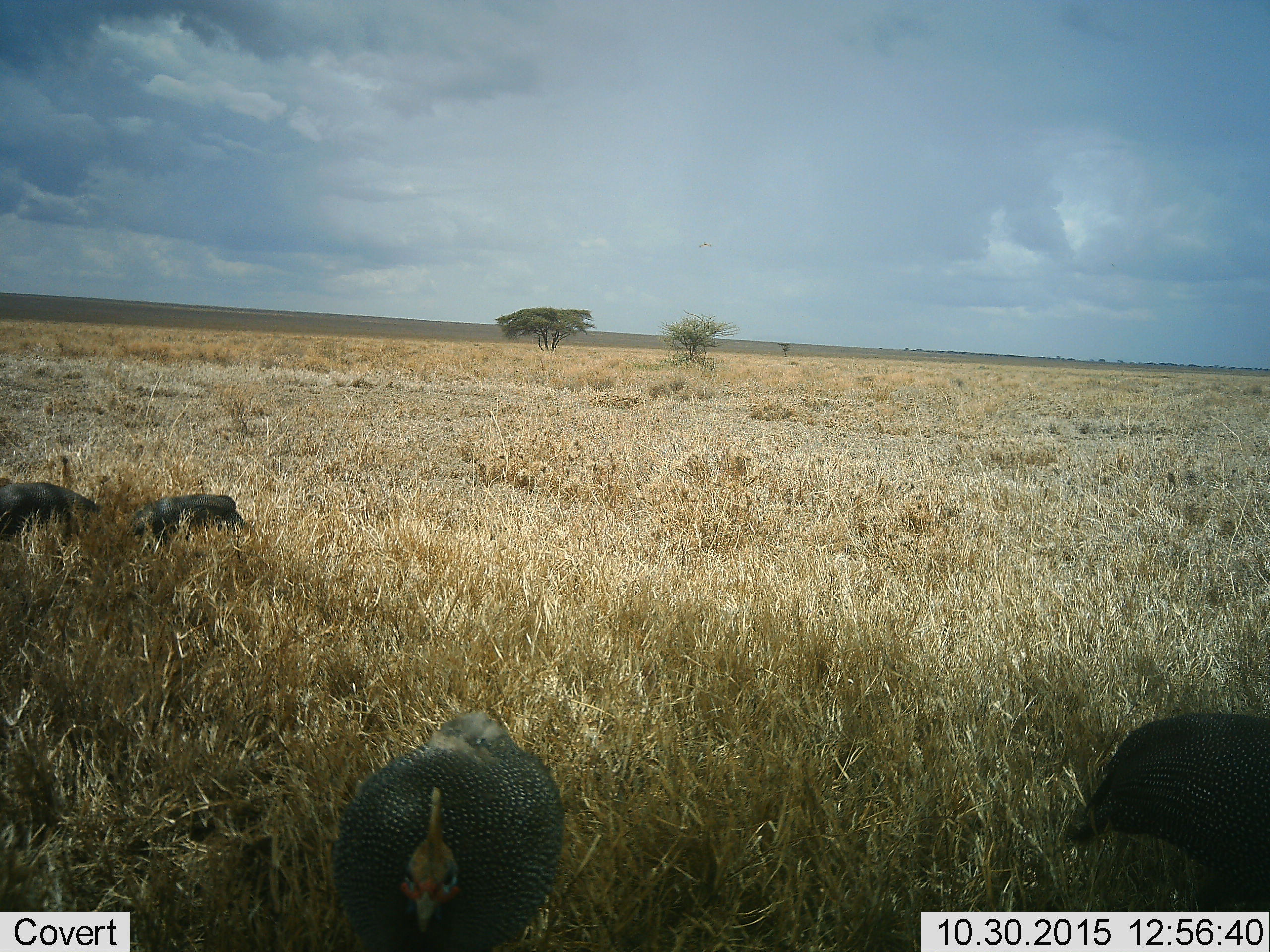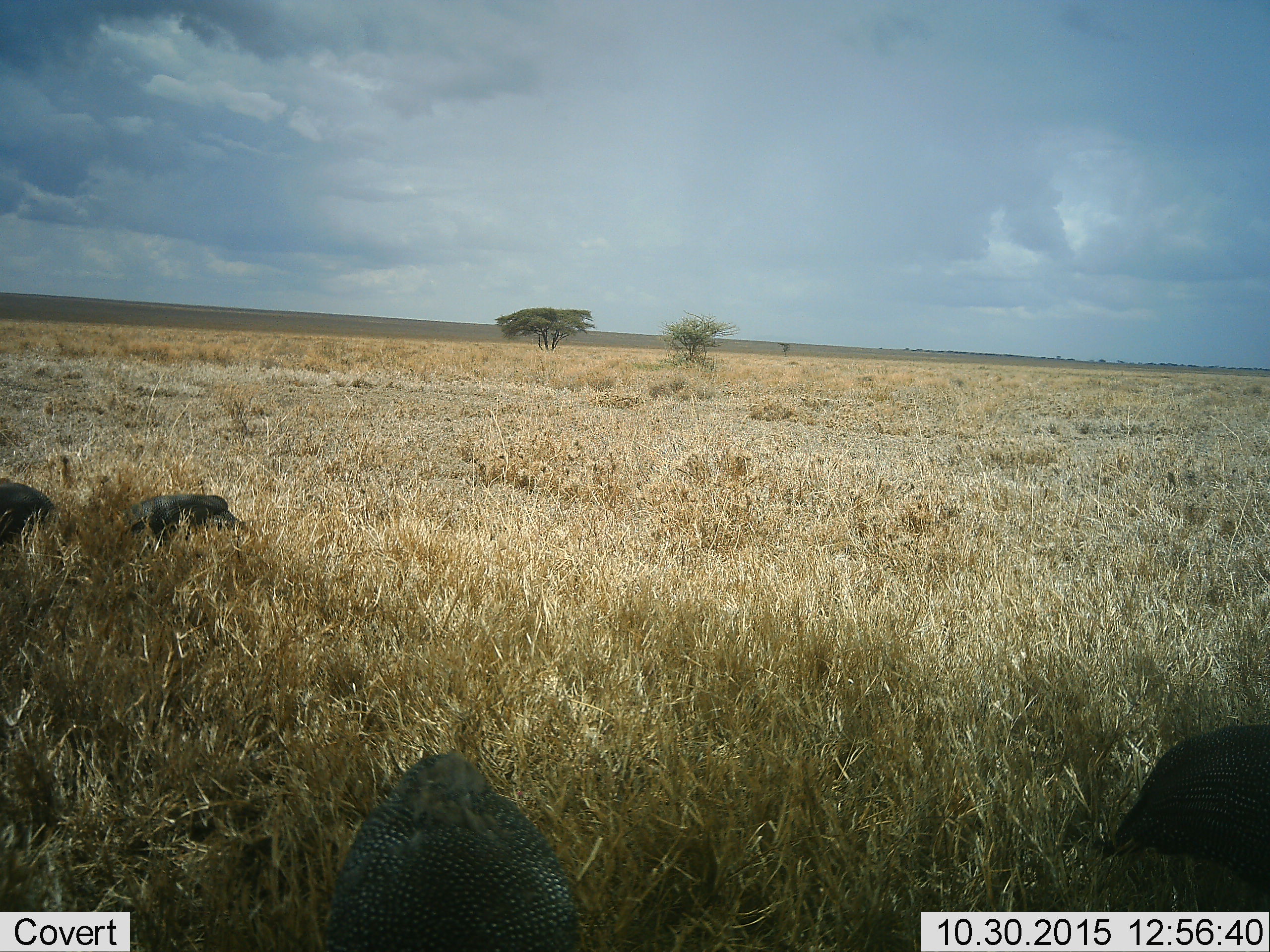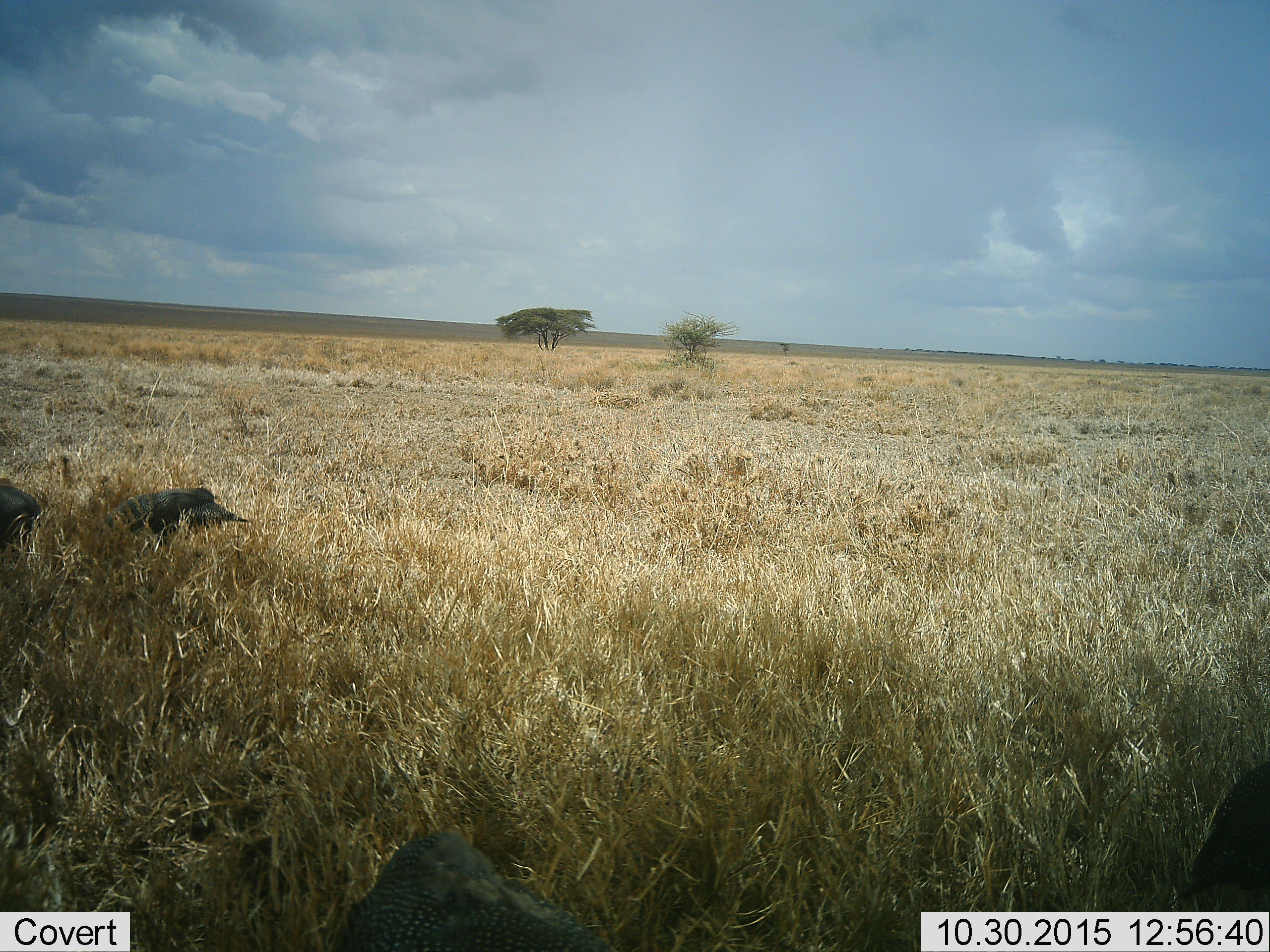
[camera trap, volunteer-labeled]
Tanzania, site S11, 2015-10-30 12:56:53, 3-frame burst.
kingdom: Animalia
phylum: Chordata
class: Aves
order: Galliformes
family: Numididae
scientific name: Numididae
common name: guinea fowl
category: guineafowl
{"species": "guineafowl (guinea fowl) (Numididae)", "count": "4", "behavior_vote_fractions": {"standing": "50%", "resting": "0%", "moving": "67%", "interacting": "0%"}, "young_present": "0%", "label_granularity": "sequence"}